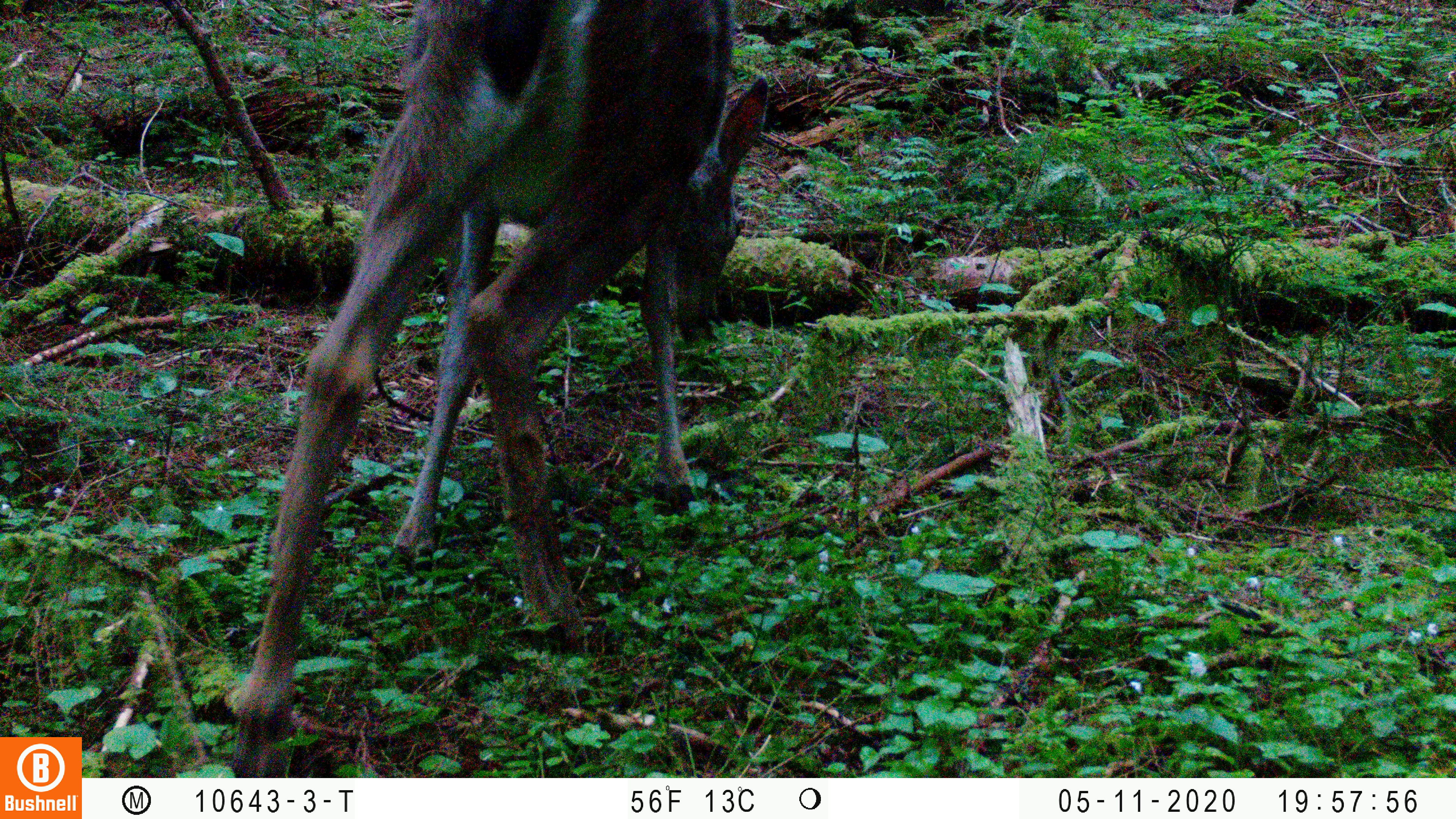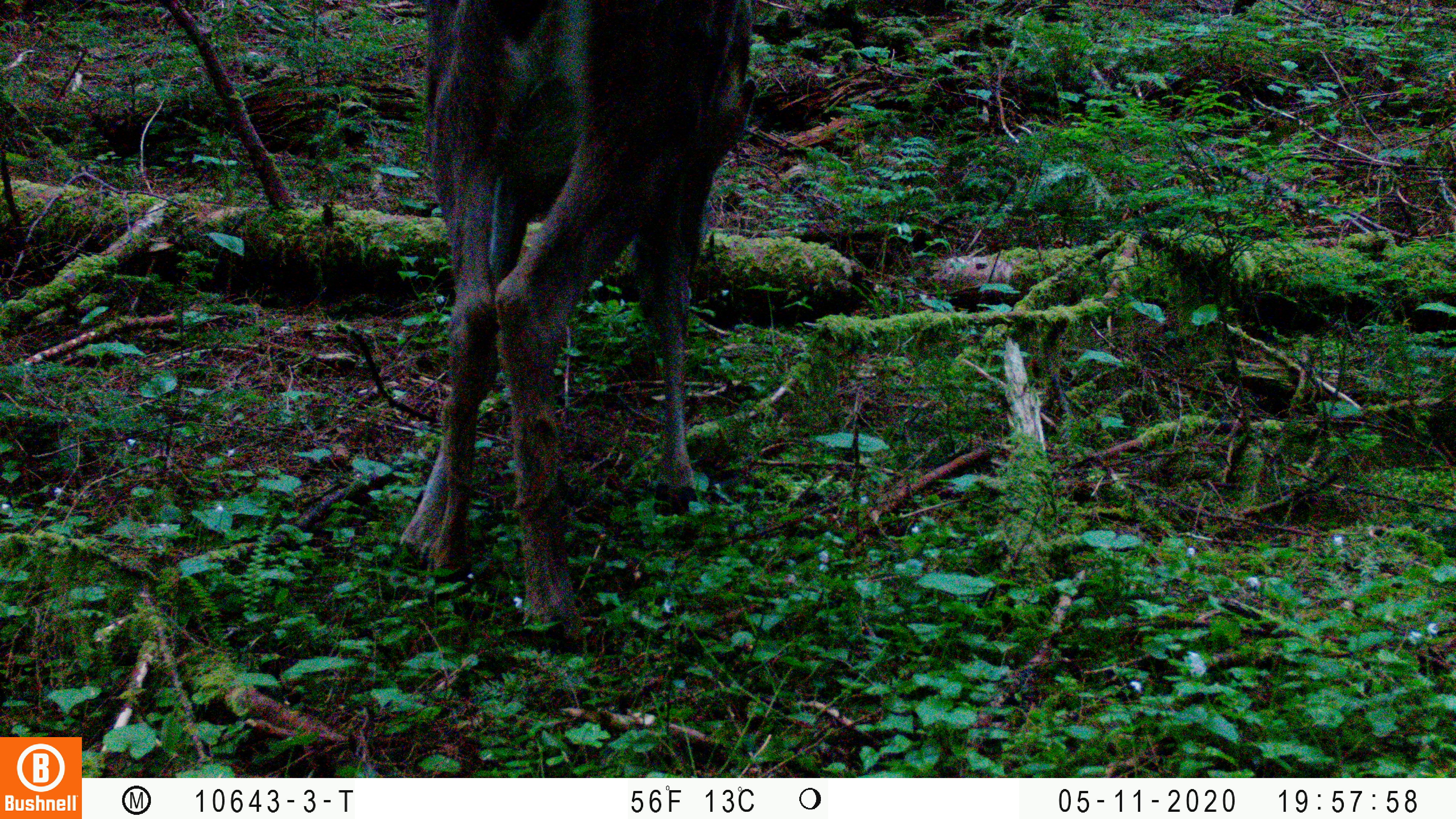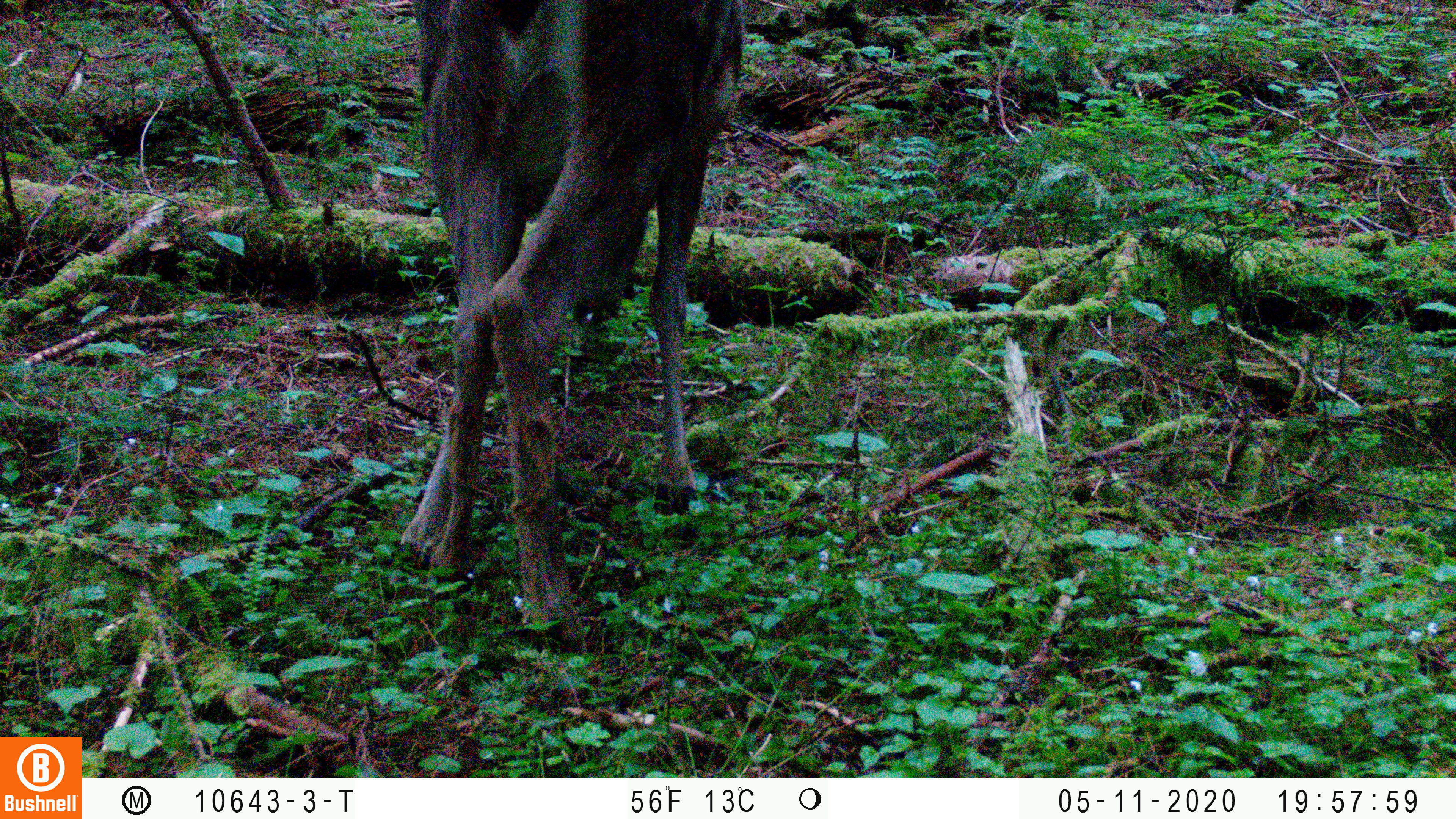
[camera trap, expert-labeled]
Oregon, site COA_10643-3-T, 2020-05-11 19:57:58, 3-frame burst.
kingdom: Animalia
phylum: Chordata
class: Mammalia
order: Artiodactyla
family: Cervidae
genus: Odocoileus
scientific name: Odocoileus hemionus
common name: black-tailed deer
Black-tailed deer (Odocoileus hemionus).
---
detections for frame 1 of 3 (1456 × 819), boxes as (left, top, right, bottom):
black-tailed deer: (217, 0, 776, 761)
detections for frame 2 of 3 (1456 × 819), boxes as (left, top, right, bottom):
black-tailed deer: (399, 2, 768, 651)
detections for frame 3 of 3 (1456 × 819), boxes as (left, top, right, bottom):
black-tailed deer: (378, 1, 761, 651)